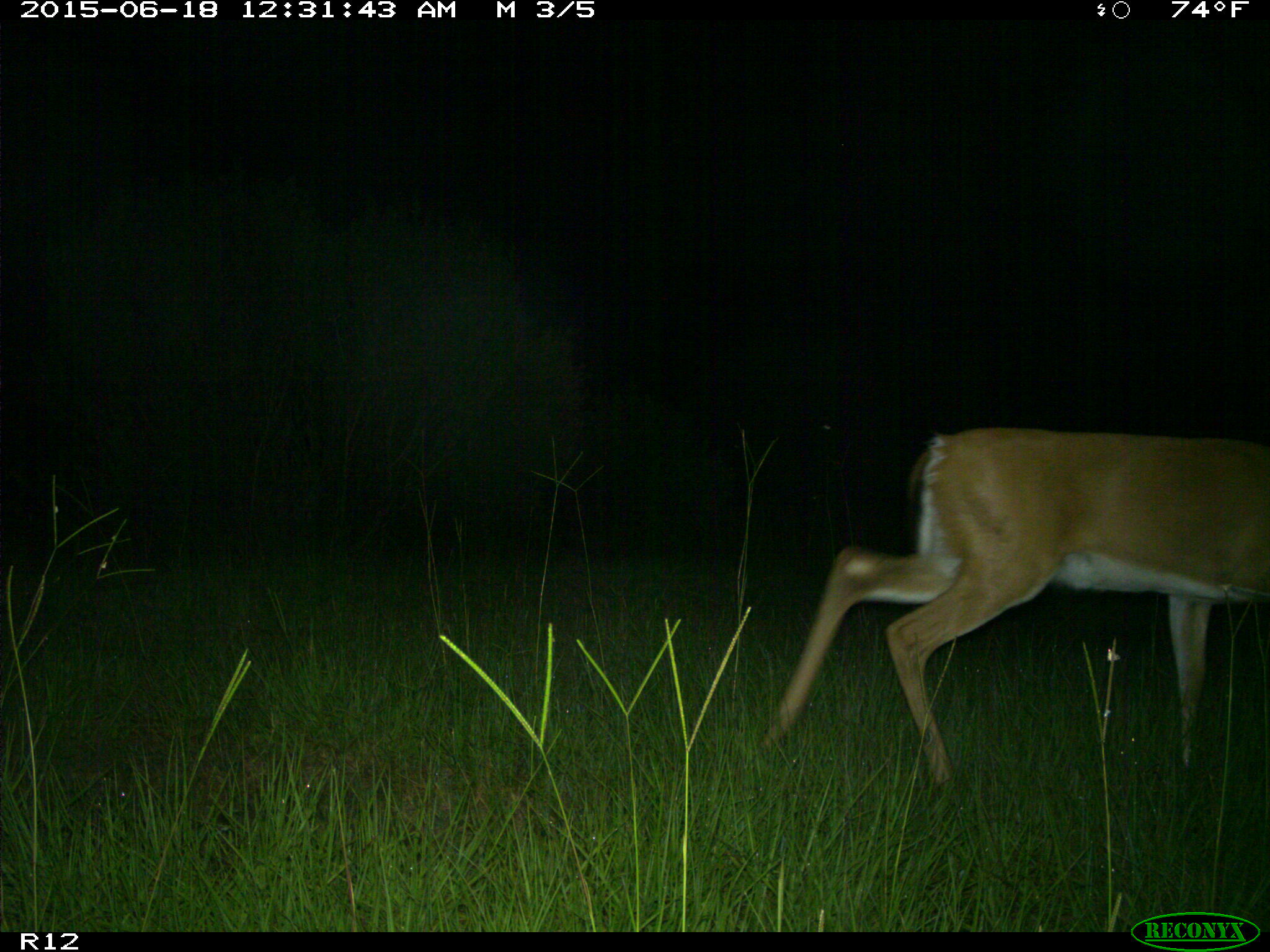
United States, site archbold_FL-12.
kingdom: Animalia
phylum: Chordata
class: Mammalia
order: Artiodactyla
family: Cervidae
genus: Odocoileus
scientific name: Odocoileus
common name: deer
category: unidentified deer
Unidentified deer (deer) (Odocoileus).